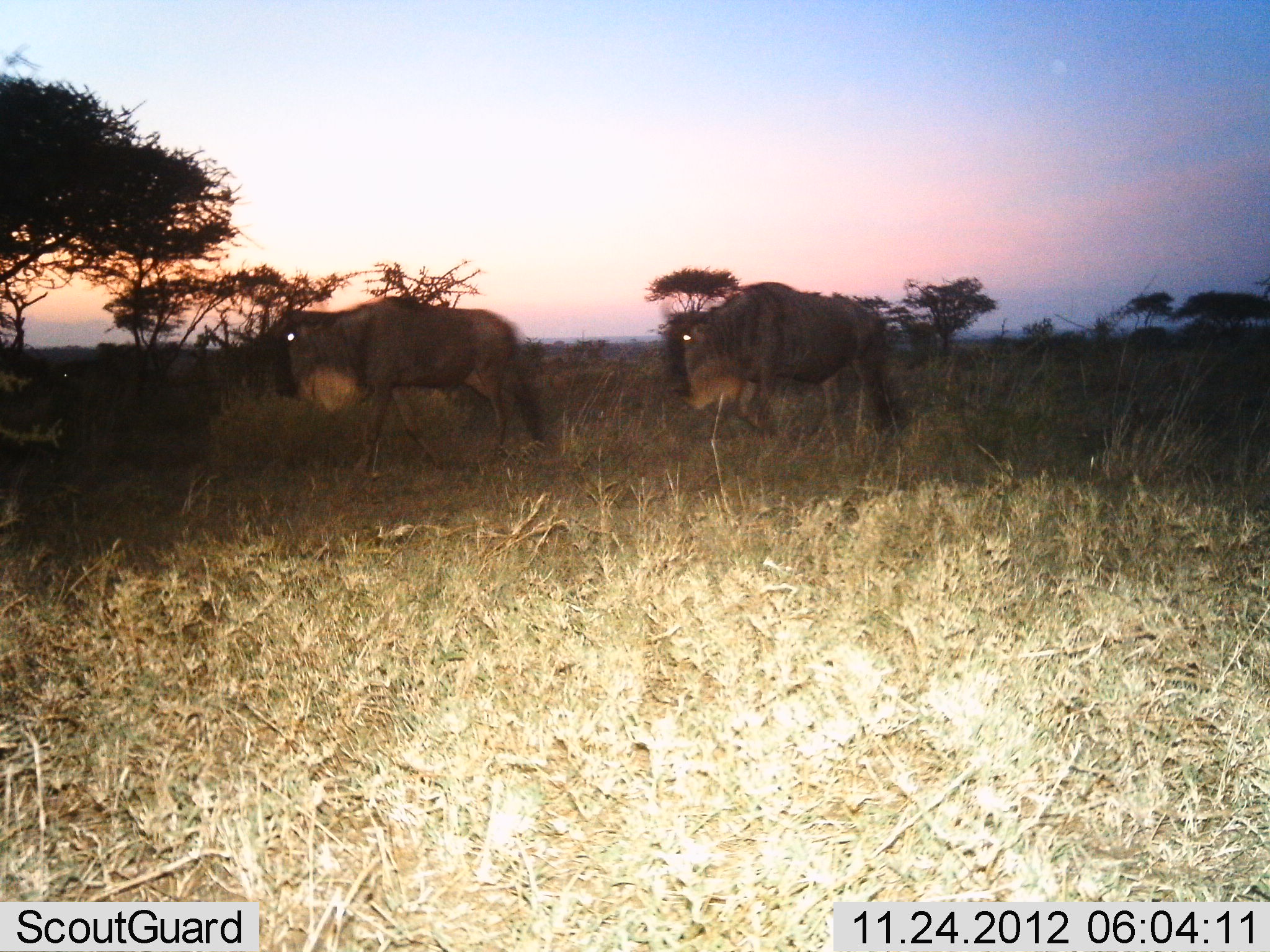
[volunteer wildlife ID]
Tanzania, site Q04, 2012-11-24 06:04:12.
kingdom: Animalia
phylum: Chordata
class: Mammalia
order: Artiodactyla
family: Bovidae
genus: Connochaetes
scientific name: Connochaetes taurinus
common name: blue wildebeest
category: wildebeest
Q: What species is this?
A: Wildebeest (blue wildebeest) (Connochaetes taurinus).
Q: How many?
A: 2.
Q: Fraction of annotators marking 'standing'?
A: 20%.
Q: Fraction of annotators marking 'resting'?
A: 0%.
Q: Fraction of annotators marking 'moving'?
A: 80%.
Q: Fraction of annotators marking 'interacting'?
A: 0%.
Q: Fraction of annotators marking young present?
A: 0%.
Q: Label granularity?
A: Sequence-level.